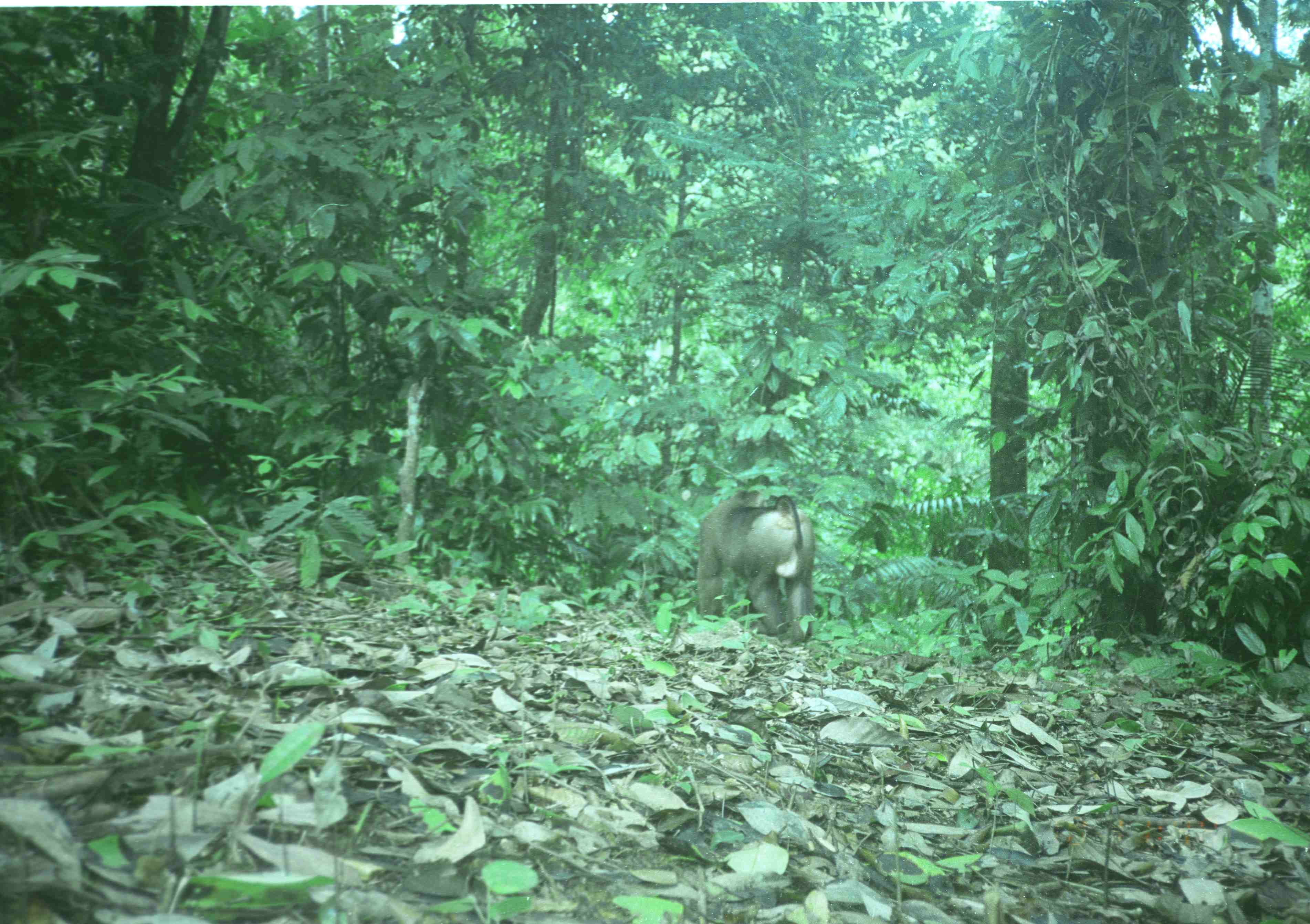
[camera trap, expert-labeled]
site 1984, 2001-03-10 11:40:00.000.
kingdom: Animalia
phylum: Chordata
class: Mammalia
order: Primates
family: Cercopithecidae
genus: Macaca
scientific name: Macaca nemestrina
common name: southern pig-tailed macaque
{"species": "Macaca nemestrina (southern pig-tailed macaque)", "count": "1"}